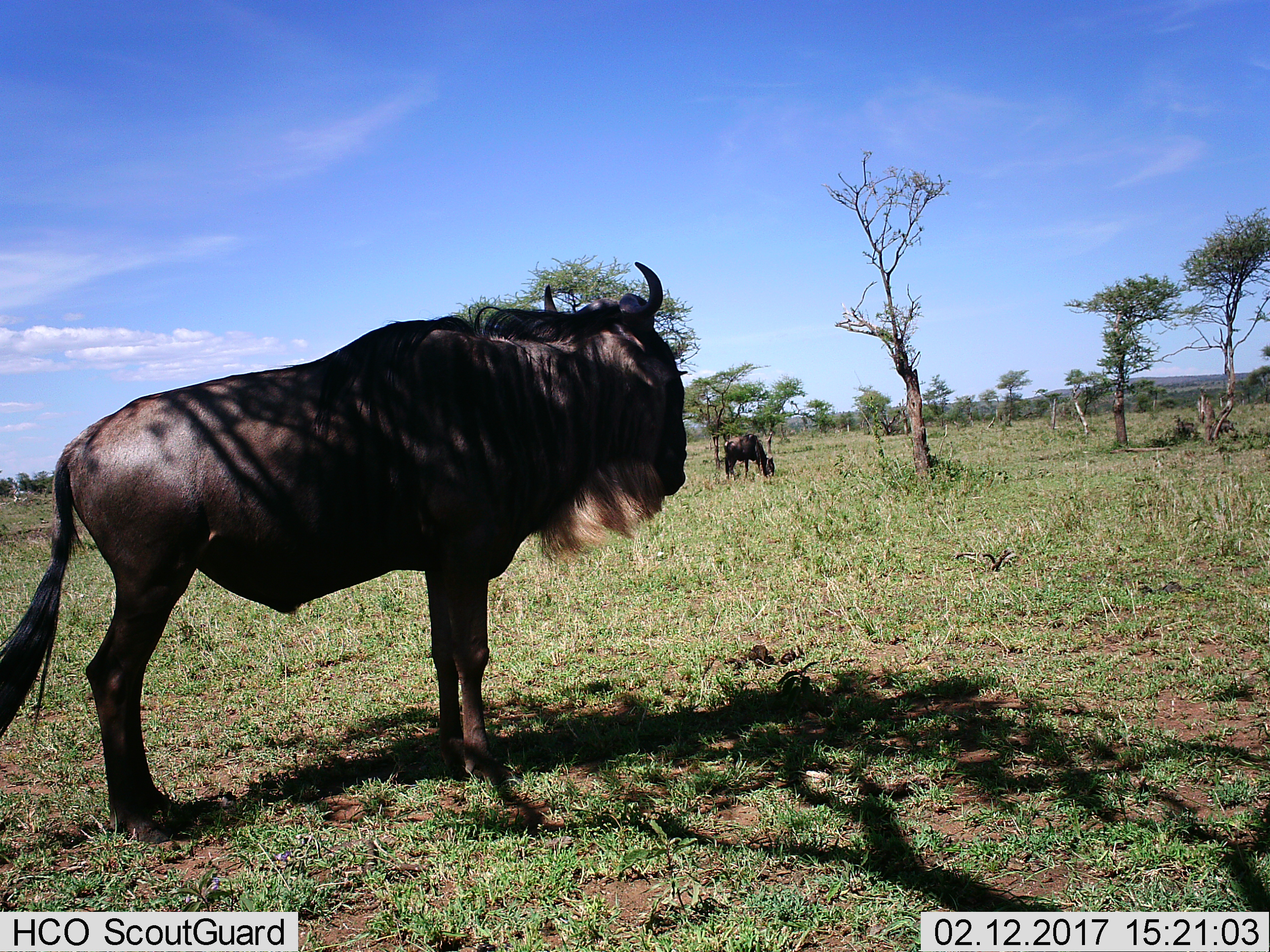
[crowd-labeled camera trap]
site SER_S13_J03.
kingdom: Animalia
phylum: Chordata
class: Mammalia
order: Artiodactyla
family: Bovidae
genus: Connochaetes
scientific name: Connochaetes taurinus taurinus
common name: blue wildebeest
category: wildebeestblue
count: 2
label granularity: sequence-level